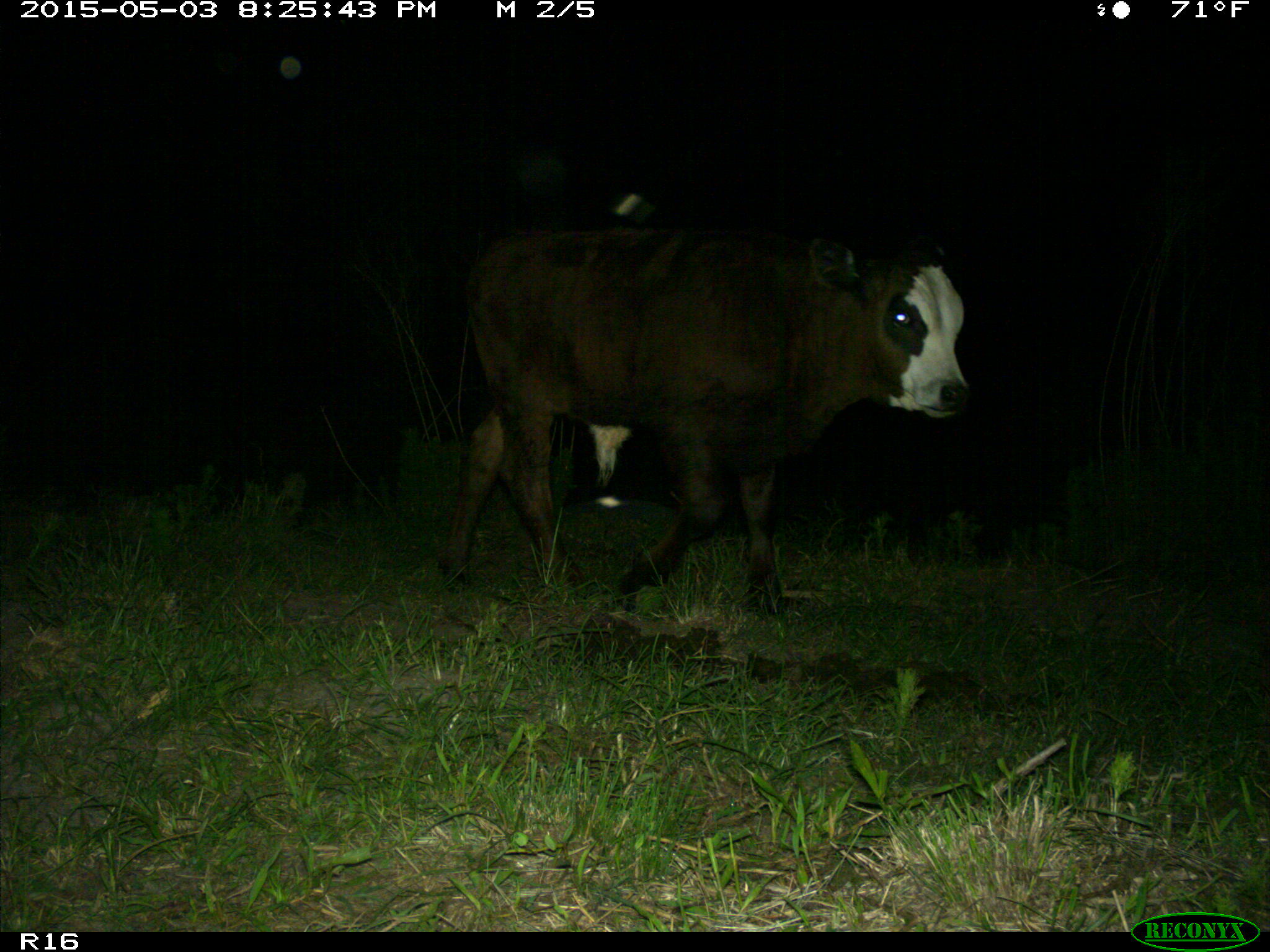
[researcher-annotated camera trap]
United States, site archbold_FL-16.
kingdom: Animalia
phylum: Chordata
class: Mammalia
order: Artiodactyla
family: Bovidae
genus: Bos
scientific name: Bos taurus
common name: domestic cow